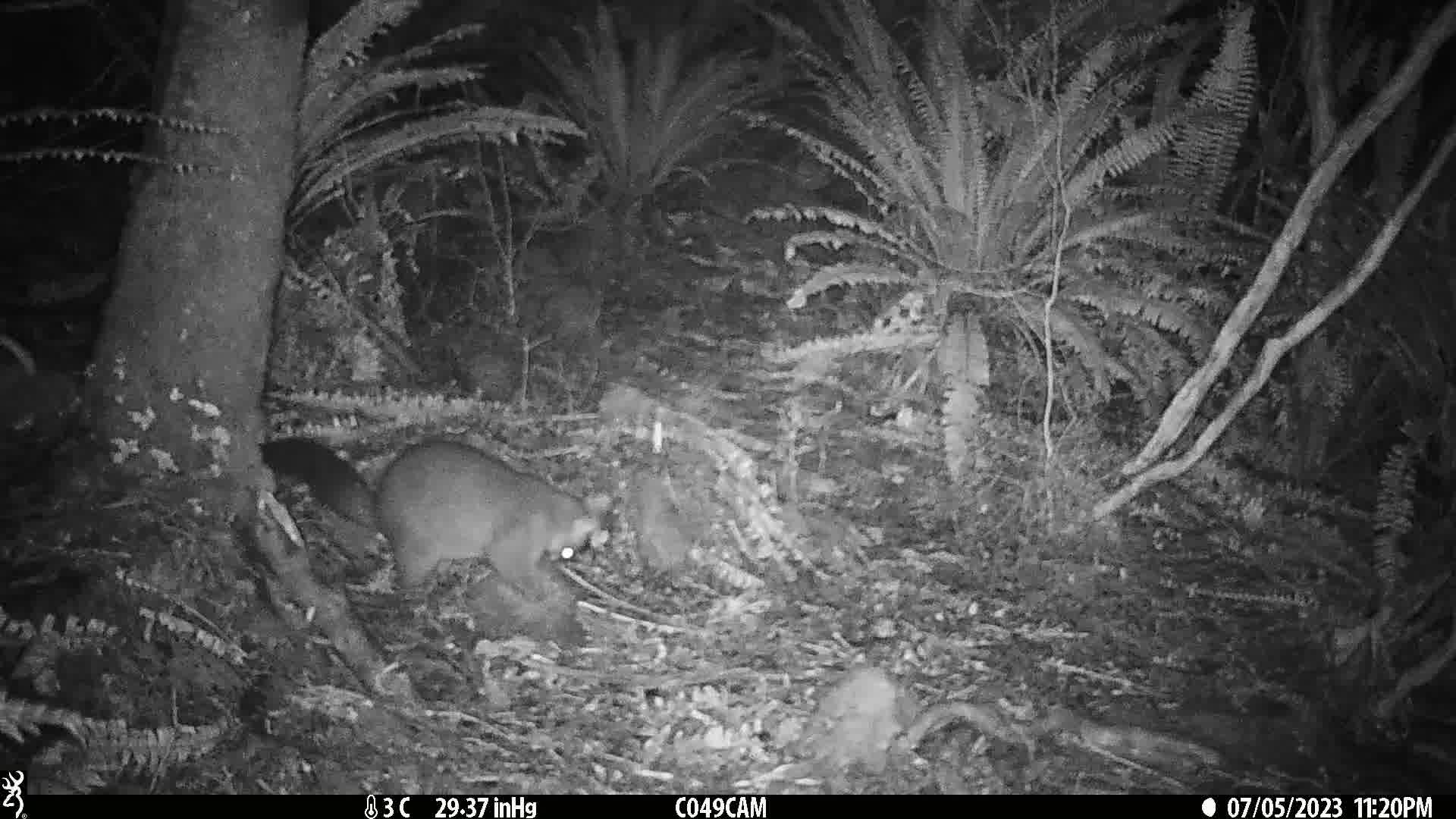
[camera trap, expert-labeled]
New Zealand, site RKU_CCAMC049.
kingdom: Animalia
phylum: Chordata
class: Mammalia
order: Diprotodontia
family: Phalangeridae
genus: Trichosurus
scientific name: Trichosurus vulpecula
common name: common brushtail possum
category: possum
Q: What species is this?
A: Possum (common brushtail possum) (Trichosurus vulpecula).